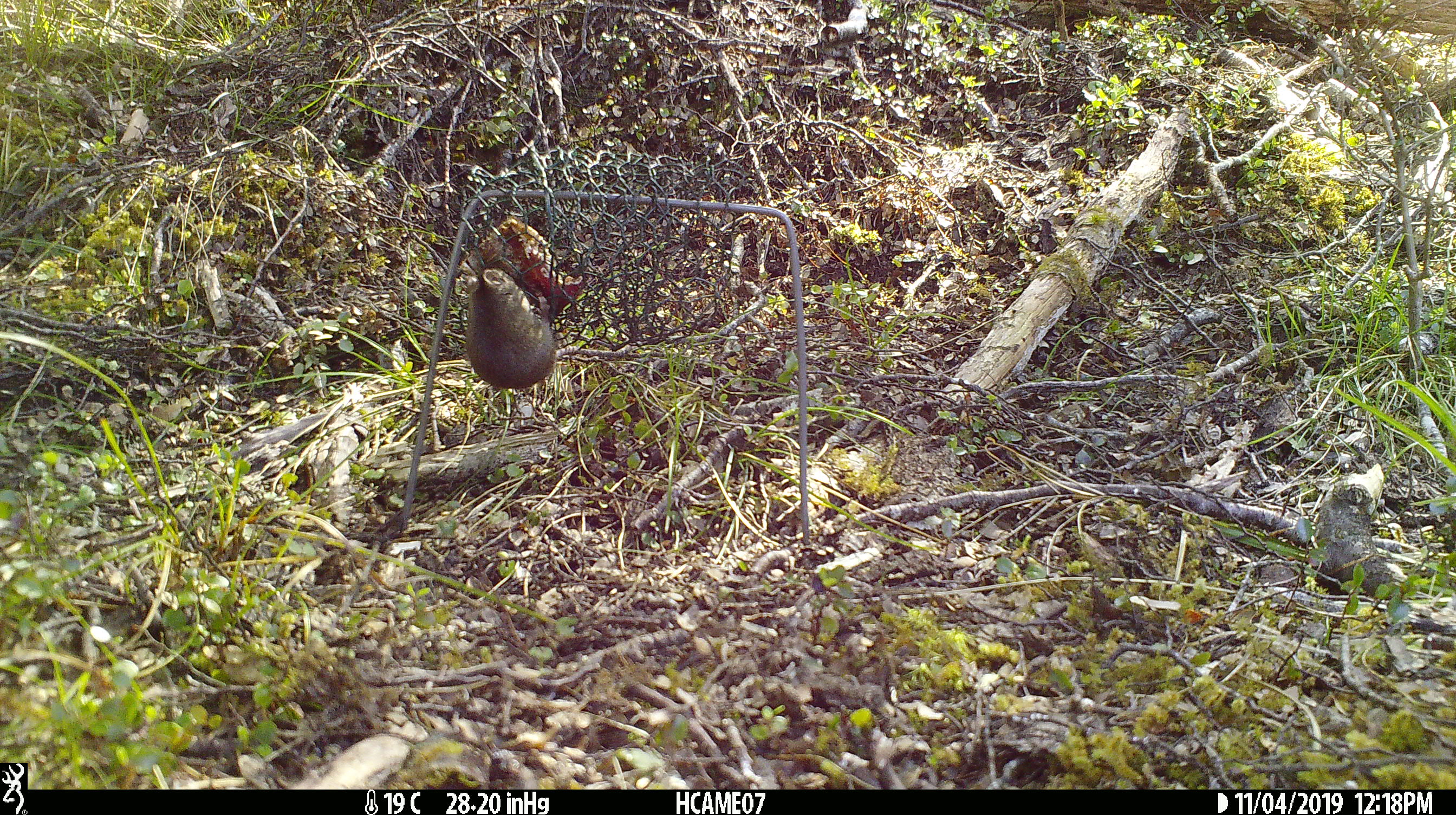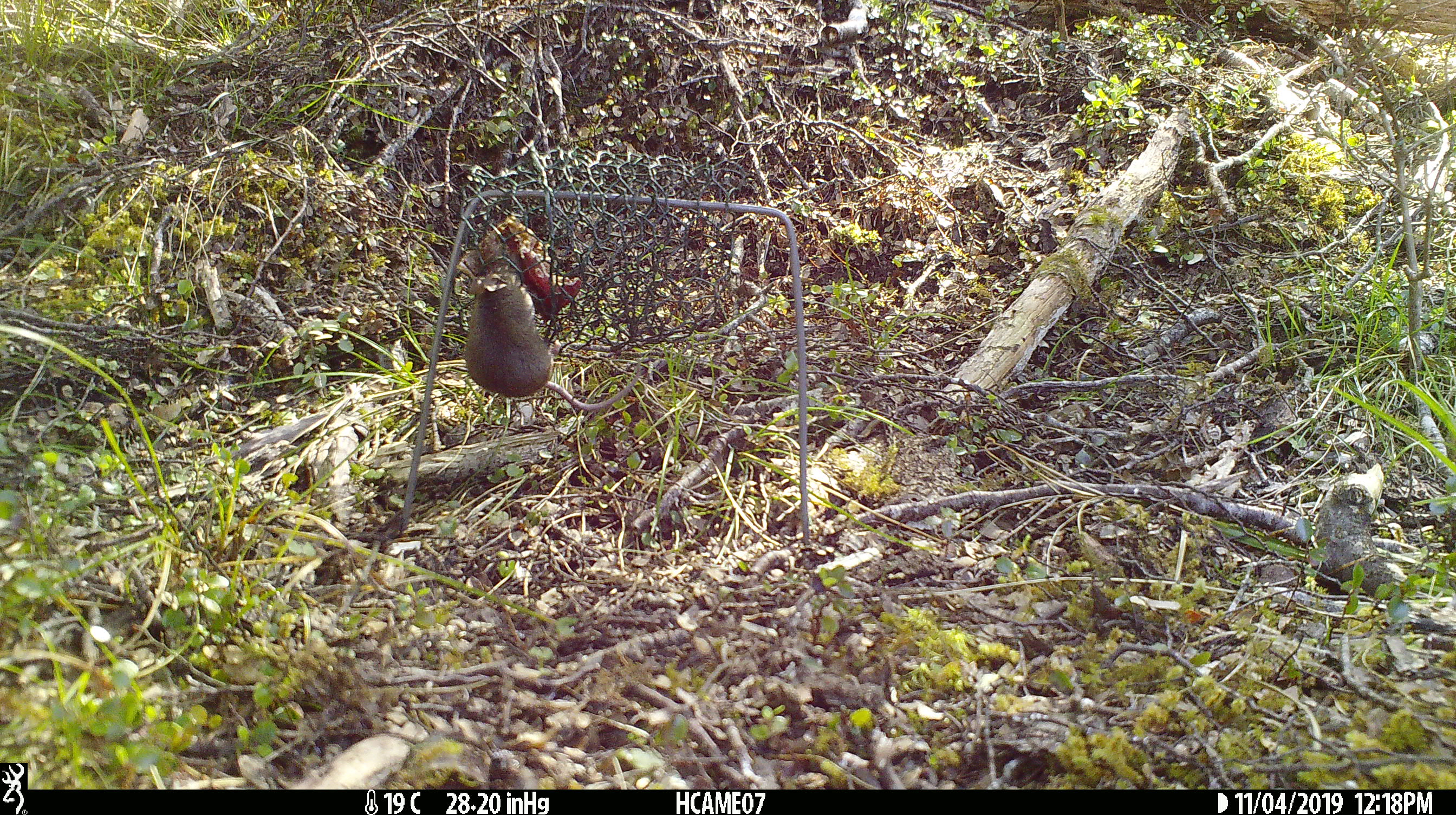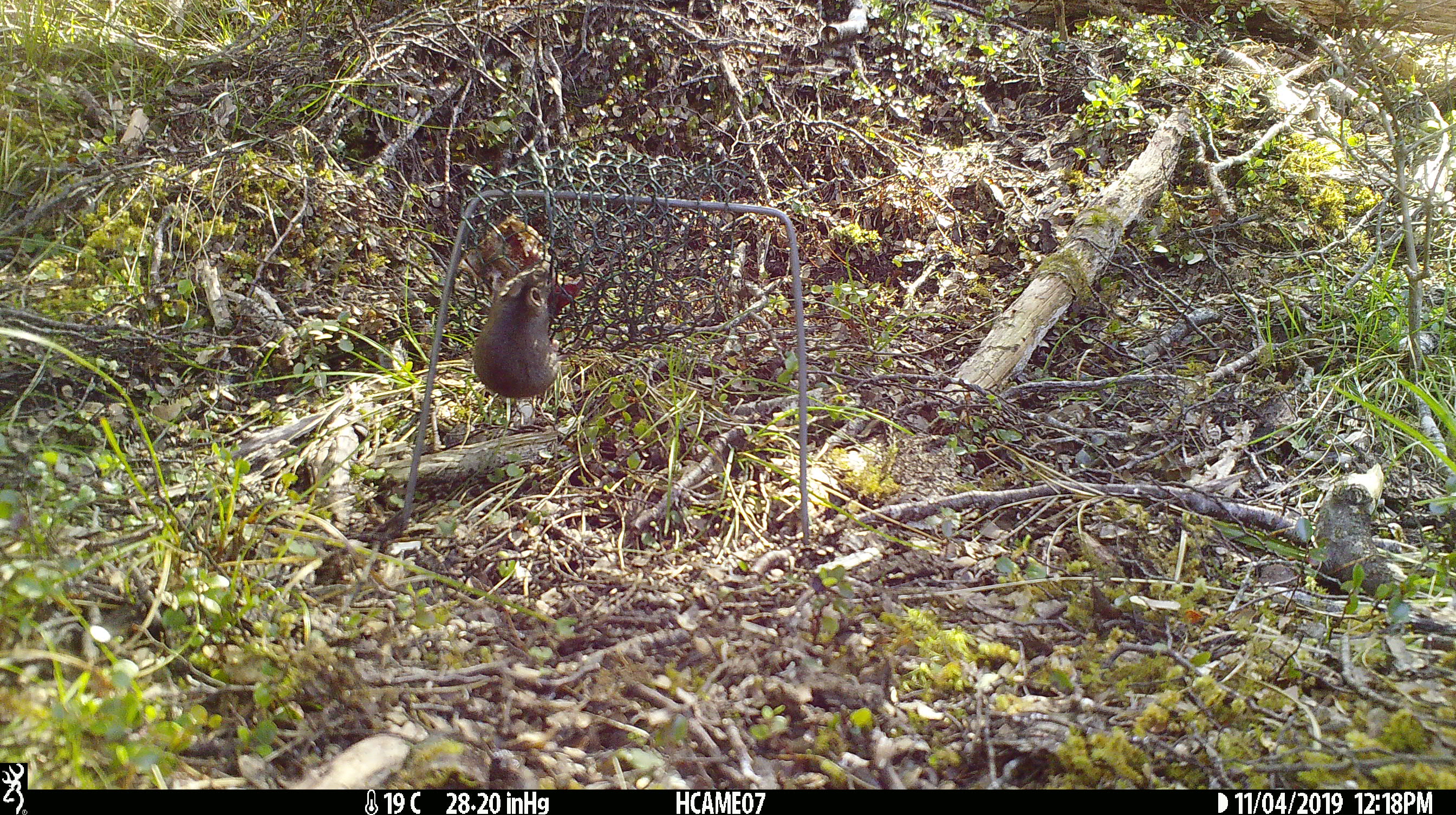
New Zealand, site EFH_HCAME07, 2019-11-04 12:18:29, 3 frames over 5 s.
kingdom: Animalia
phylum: Chordata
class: Mammalia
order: Rodentia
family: Muridae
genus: Mus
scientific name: Mus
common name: mouse